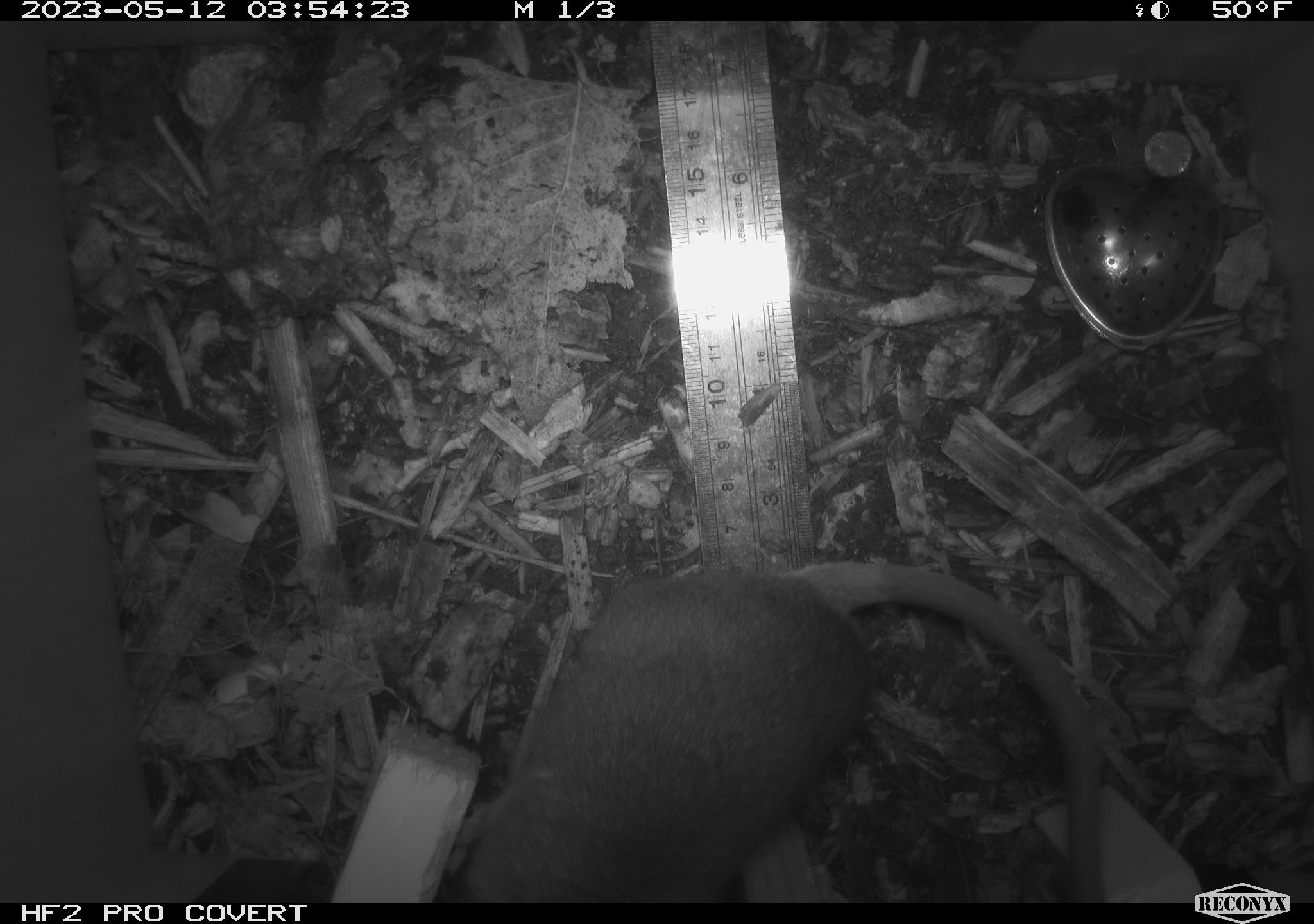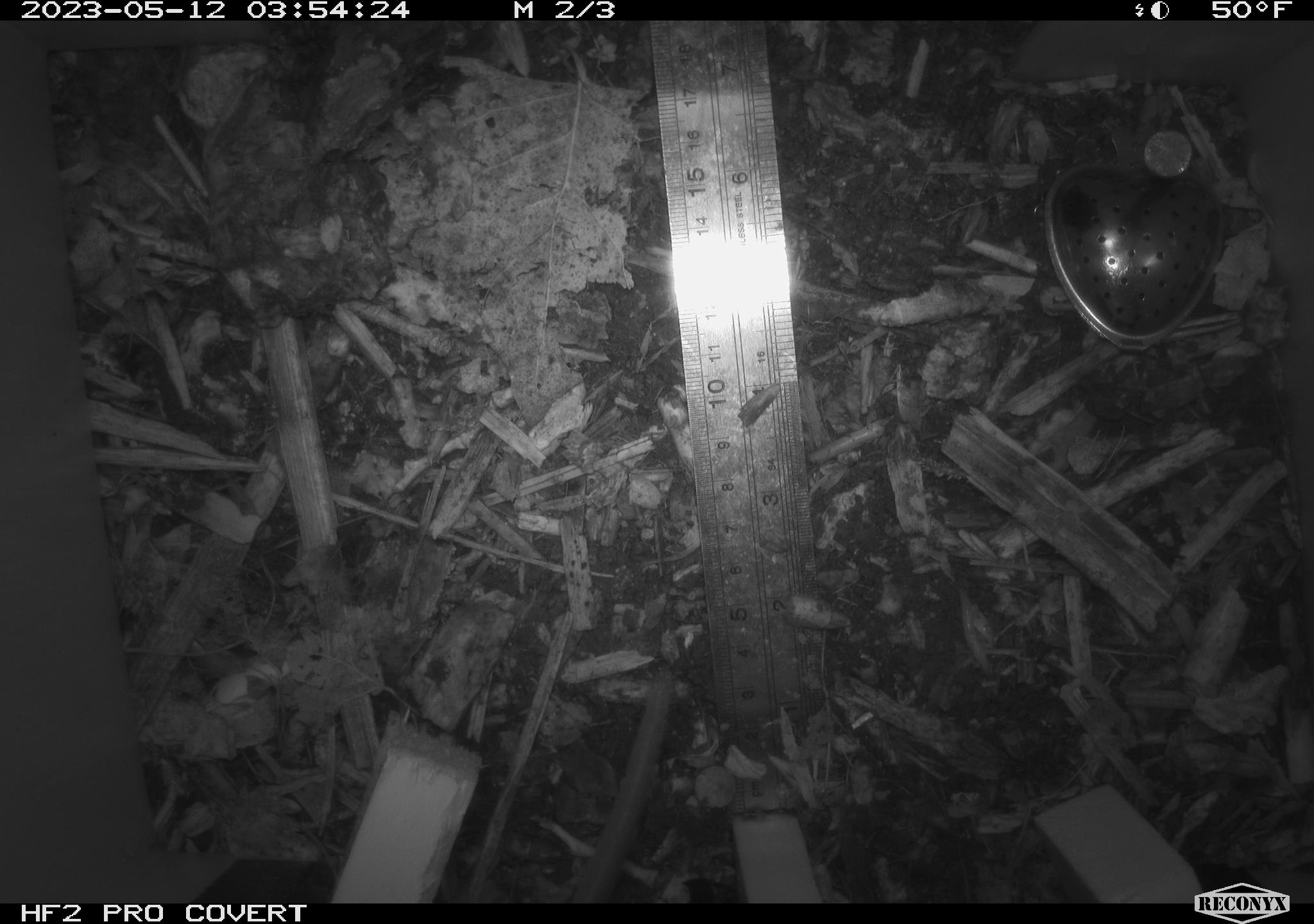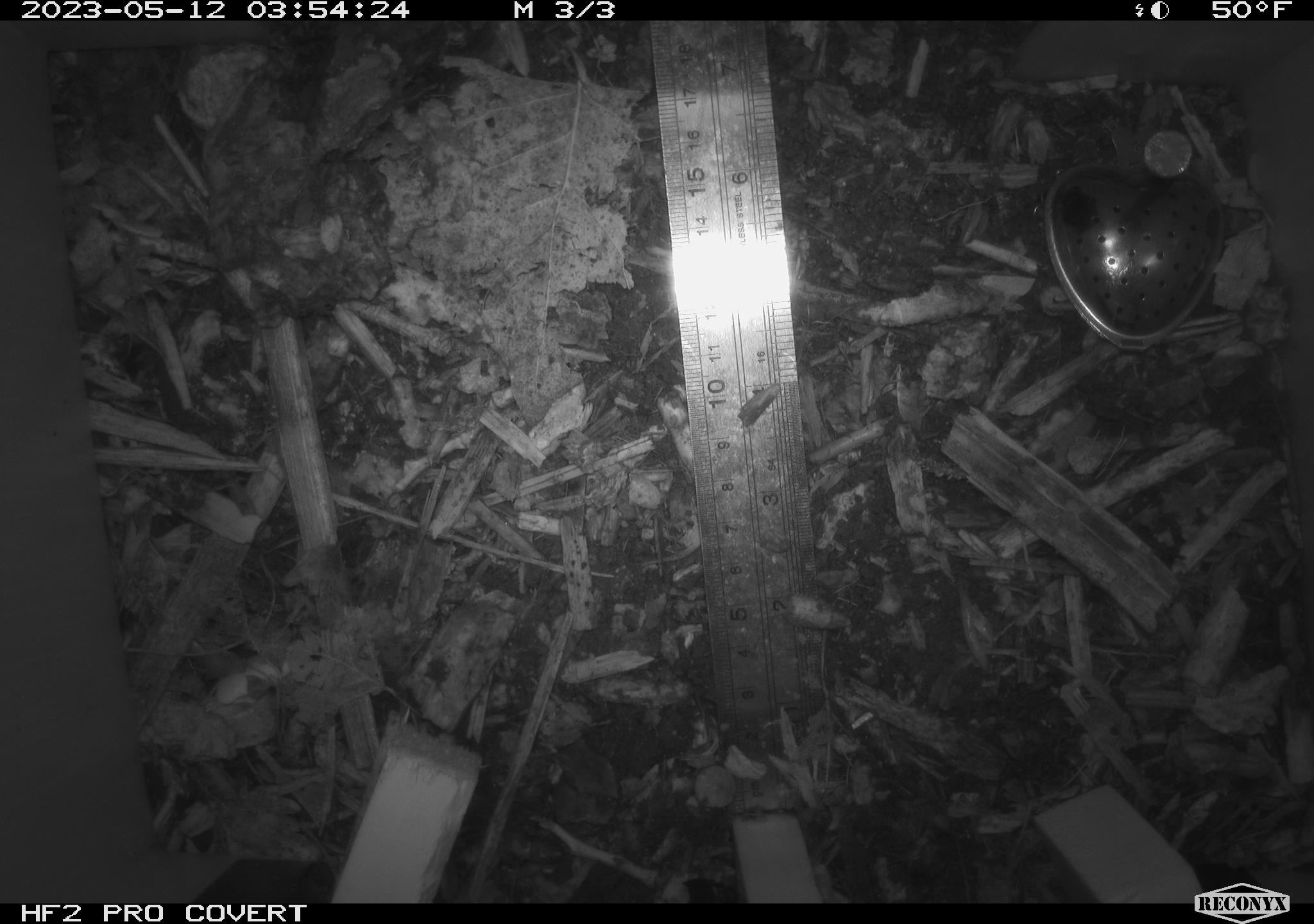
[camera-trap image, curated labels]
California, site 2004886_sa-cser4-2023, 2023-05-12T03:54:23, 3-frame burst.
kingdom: Animalia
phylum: Chordata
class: Mammalia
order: Rodentia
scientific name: Rodentia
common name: woodrat or rat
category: woodrat or rat species